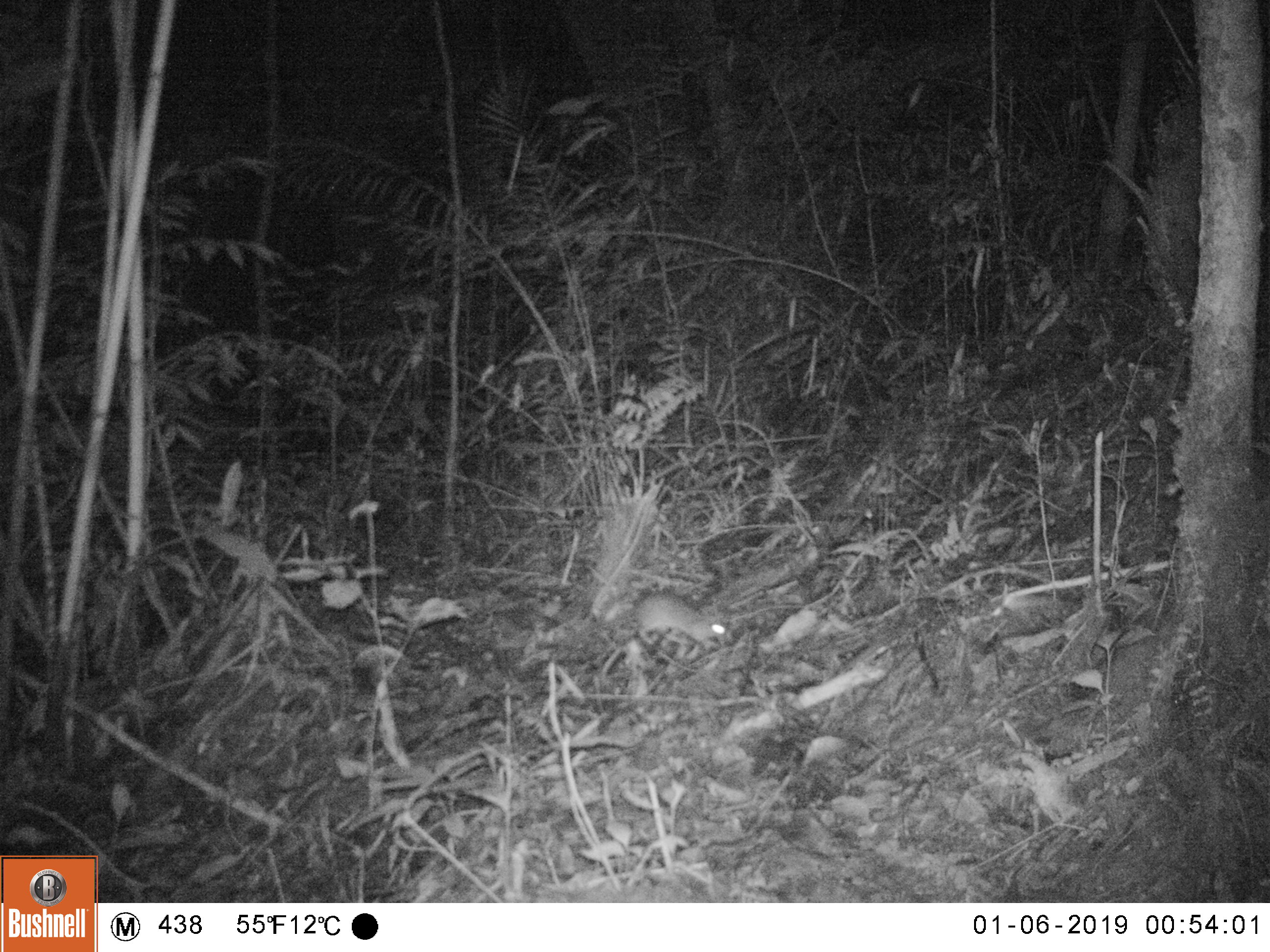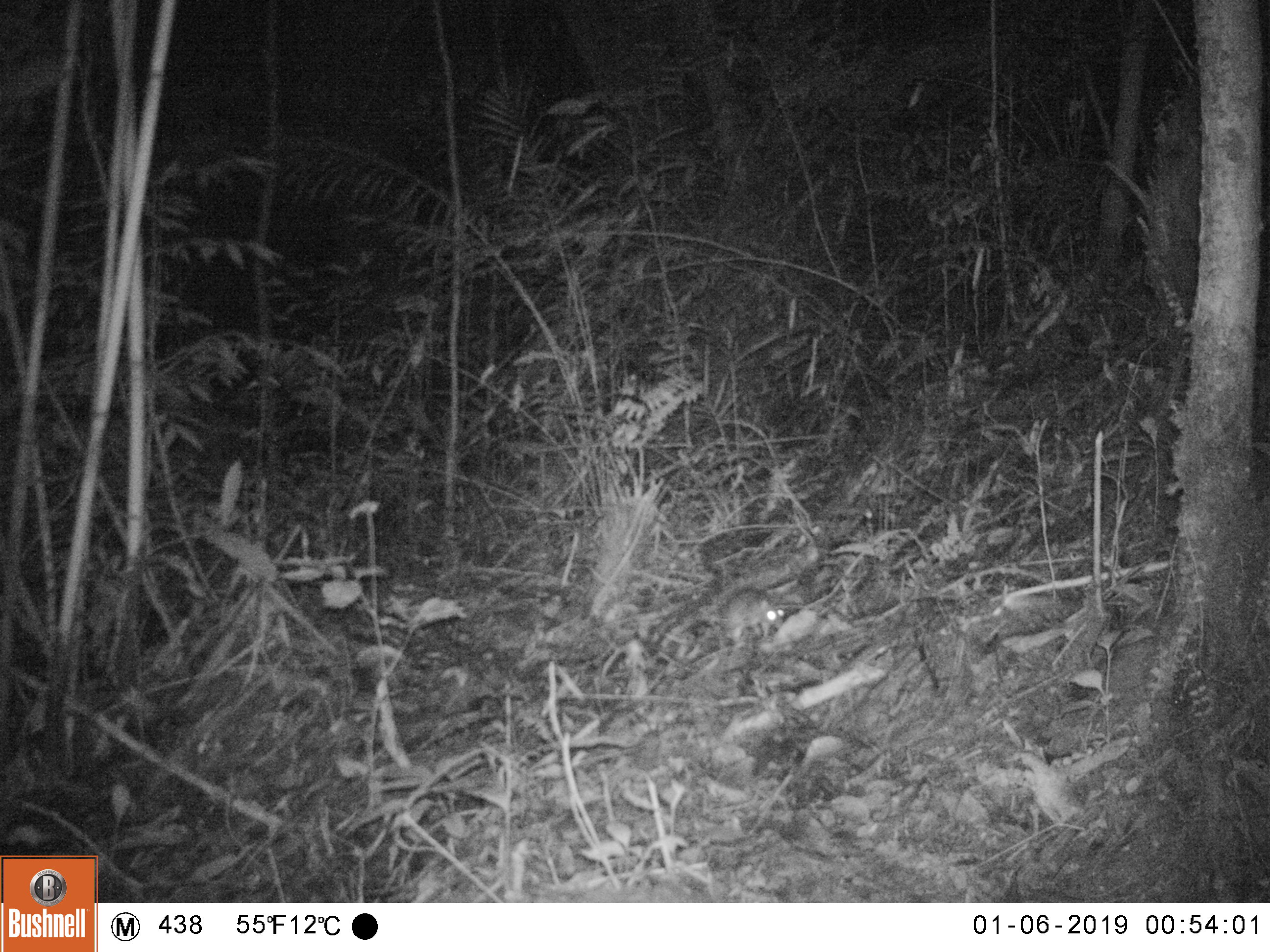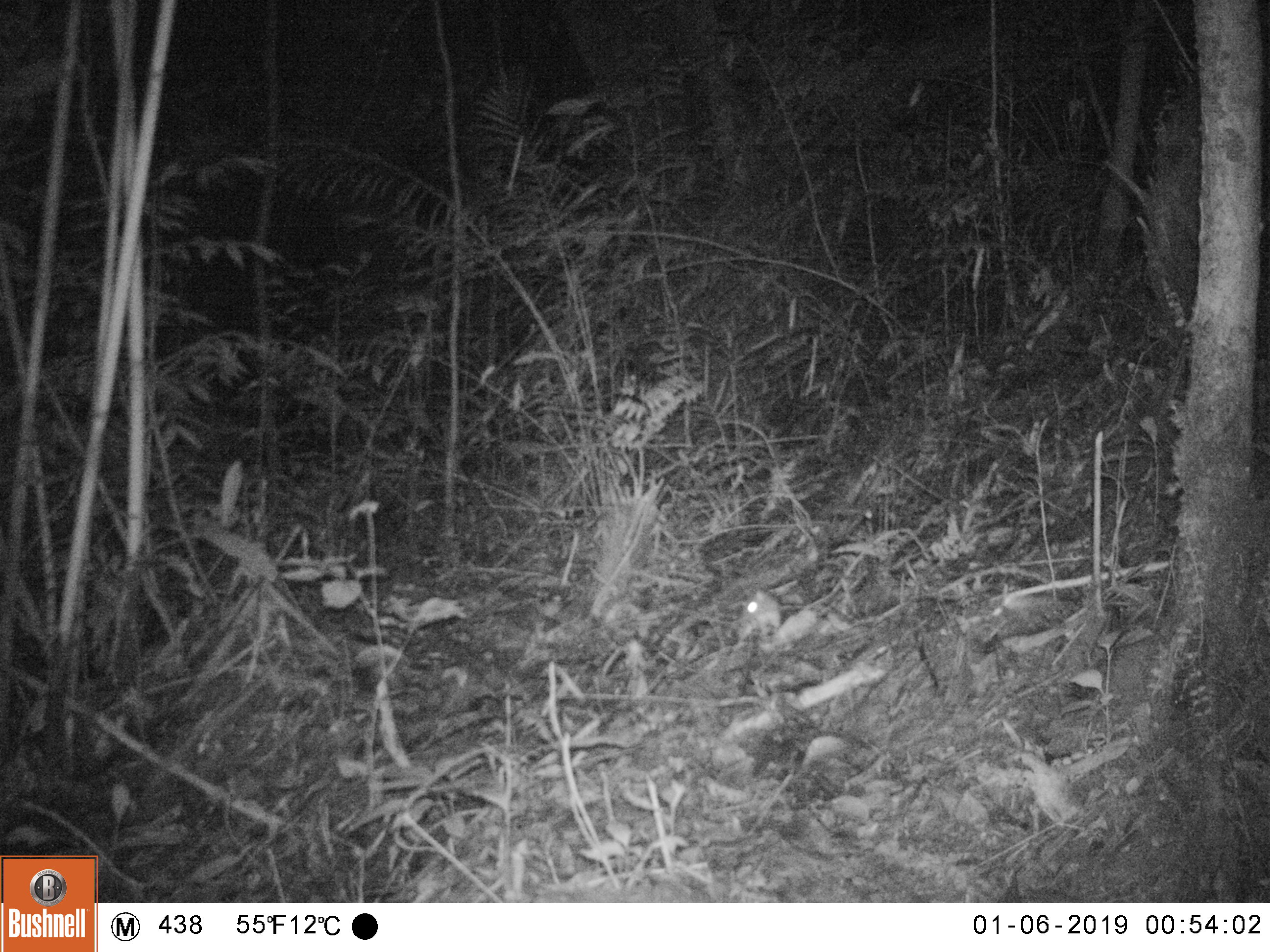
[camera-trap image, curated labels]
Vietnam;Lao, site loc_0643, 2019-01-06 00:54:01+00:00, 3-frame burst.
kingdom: Animalia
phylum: Chordata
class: Mammalia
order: Rodentia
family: Muridae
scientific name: Muridae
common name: old-world mice and rats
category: unidentified murid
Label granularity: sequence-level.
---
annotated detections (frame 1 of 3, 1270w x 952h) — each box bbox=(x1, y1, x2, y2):
unidentified murid: bbox=(633, 590, 733, 647)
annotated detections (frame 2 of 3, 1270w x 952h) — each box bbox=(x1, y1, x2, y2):
unidentified murid: bbox=(714, 587, 784, 649)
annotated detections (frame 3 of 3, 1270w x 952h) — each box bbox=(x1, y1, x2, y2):
unidentified murid: bbox=(732, 588, 783, 638)